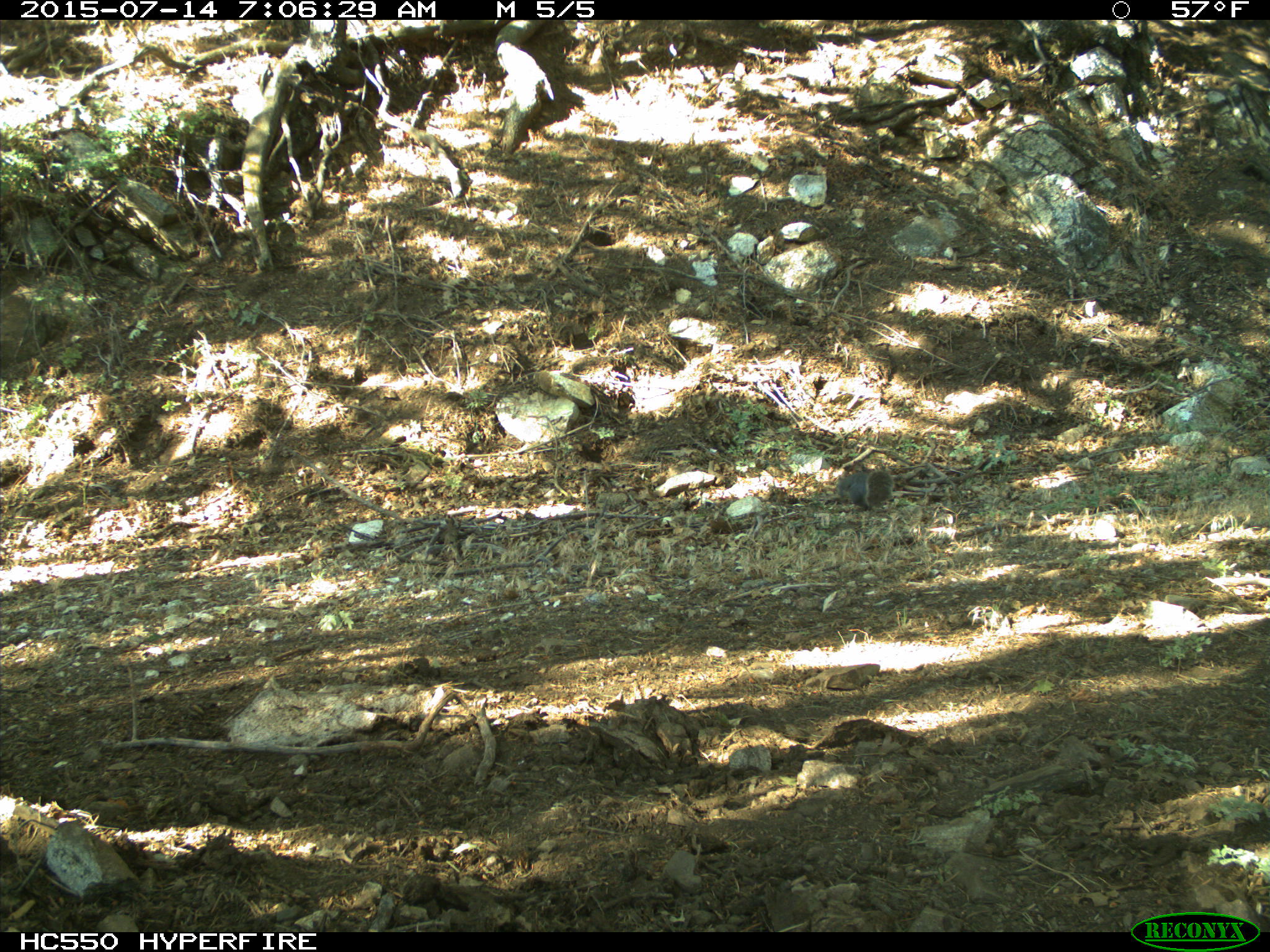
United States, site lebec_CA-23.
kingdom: Animalia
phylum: Chordata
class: Mammalia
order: Rodentia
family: Sciuridae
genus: Sciurus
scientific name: Sciurus carolinensis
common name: eastern gray squirrel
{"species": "Sciurus carolinensis (eastern gray squirrel)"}